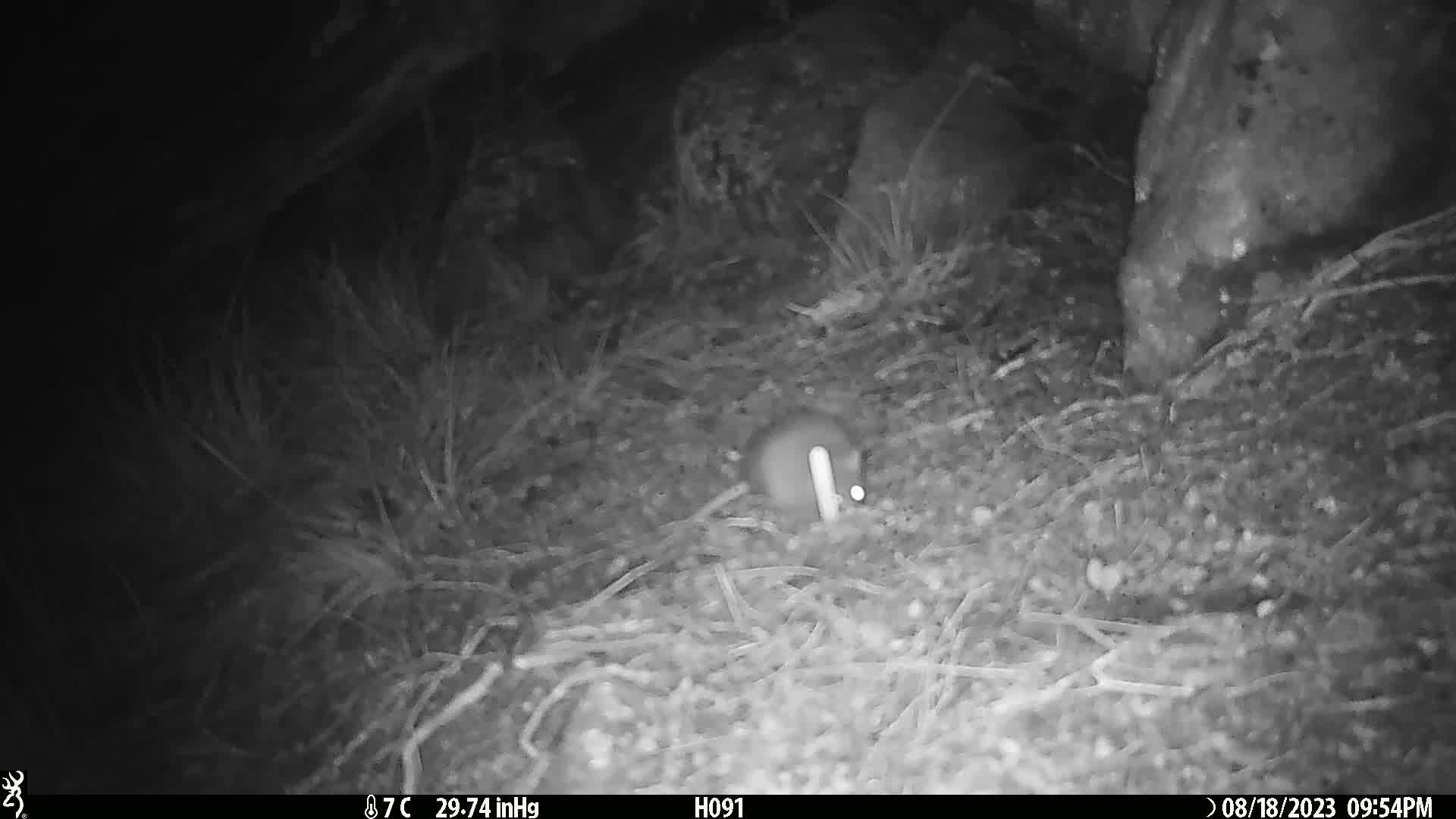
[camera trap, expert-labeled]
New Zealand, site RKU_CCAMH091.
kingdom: Animalia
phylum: Chordata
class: Mammalia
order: Rodentia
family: Muridae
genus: Rattus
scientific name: Rattus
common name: rat